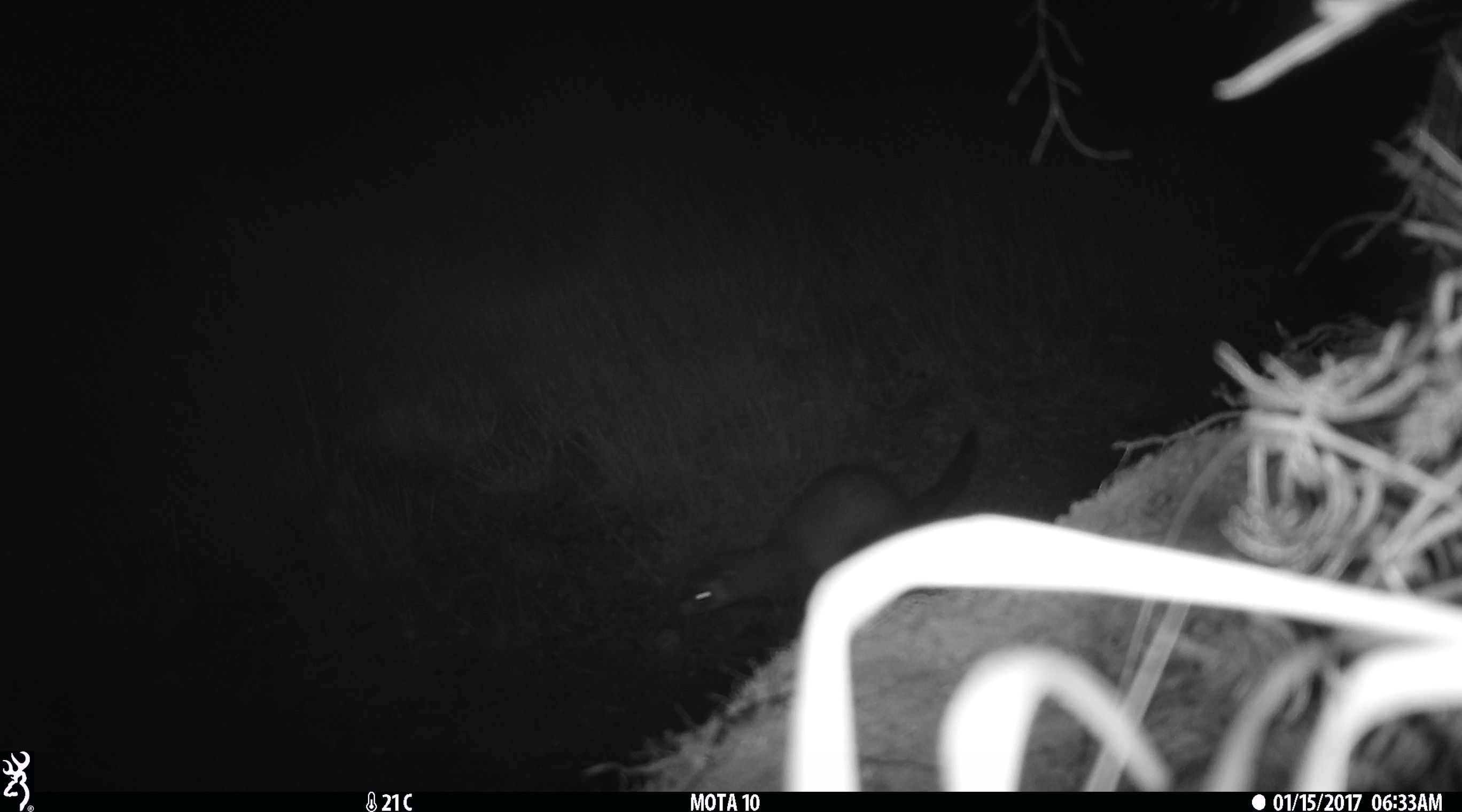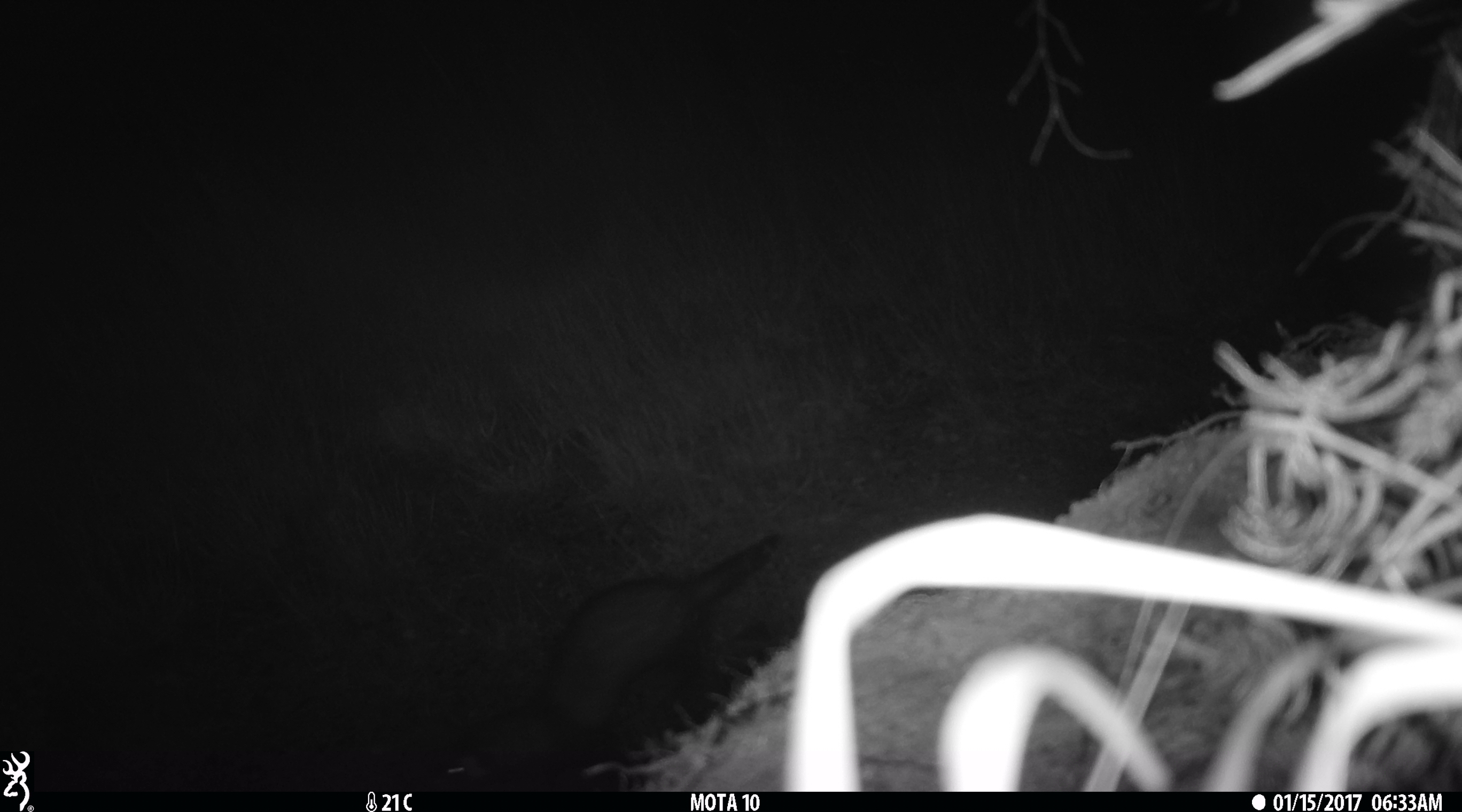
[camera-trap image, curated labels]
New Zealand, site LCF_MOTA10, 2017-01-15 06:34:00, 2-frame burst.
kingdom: Animalia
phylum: Chordata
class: Mammalia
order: Carnivora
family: Mustelidae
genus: Mustela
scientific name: Mustela furo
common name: ferret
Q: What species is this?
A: Ferret (Mustela furo).